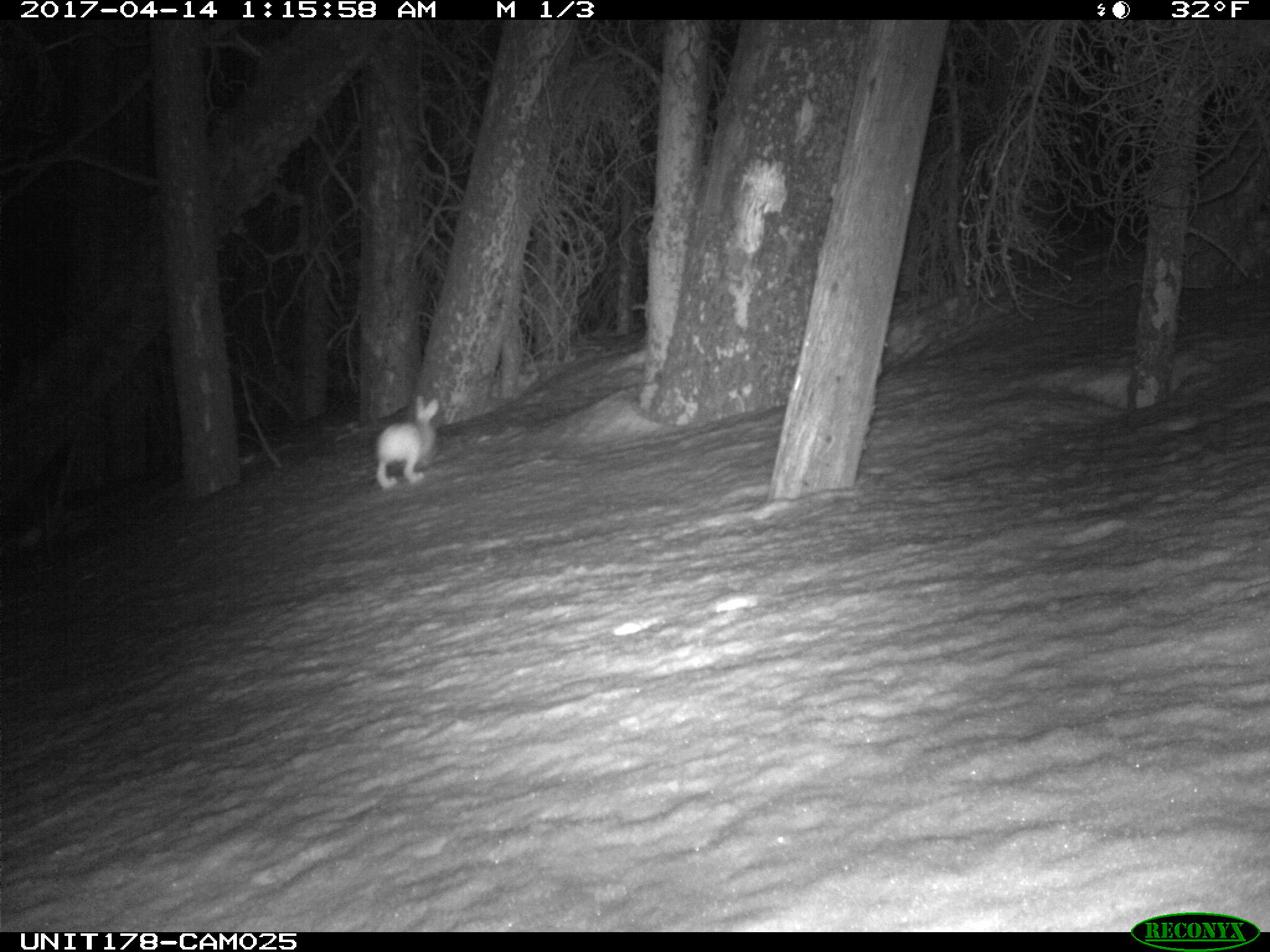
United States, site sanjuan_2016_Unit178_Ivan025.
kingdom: Animalia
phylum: Chordata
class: Mammalia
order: Lagomorpha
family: Leporidae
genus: Lepus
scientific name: Lepus americanus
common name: snowshoe hare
Lepus americanus (snowshoe hare).